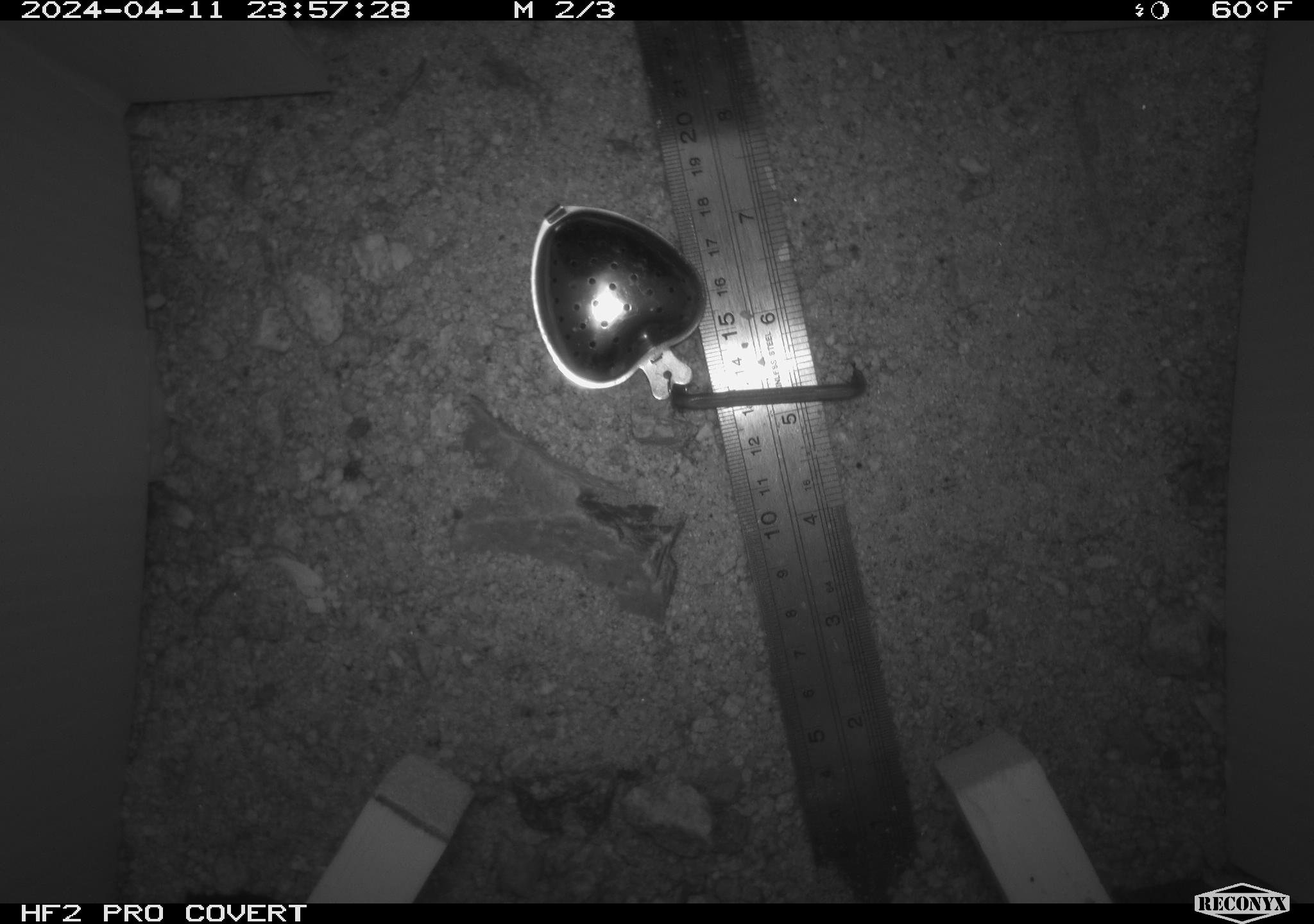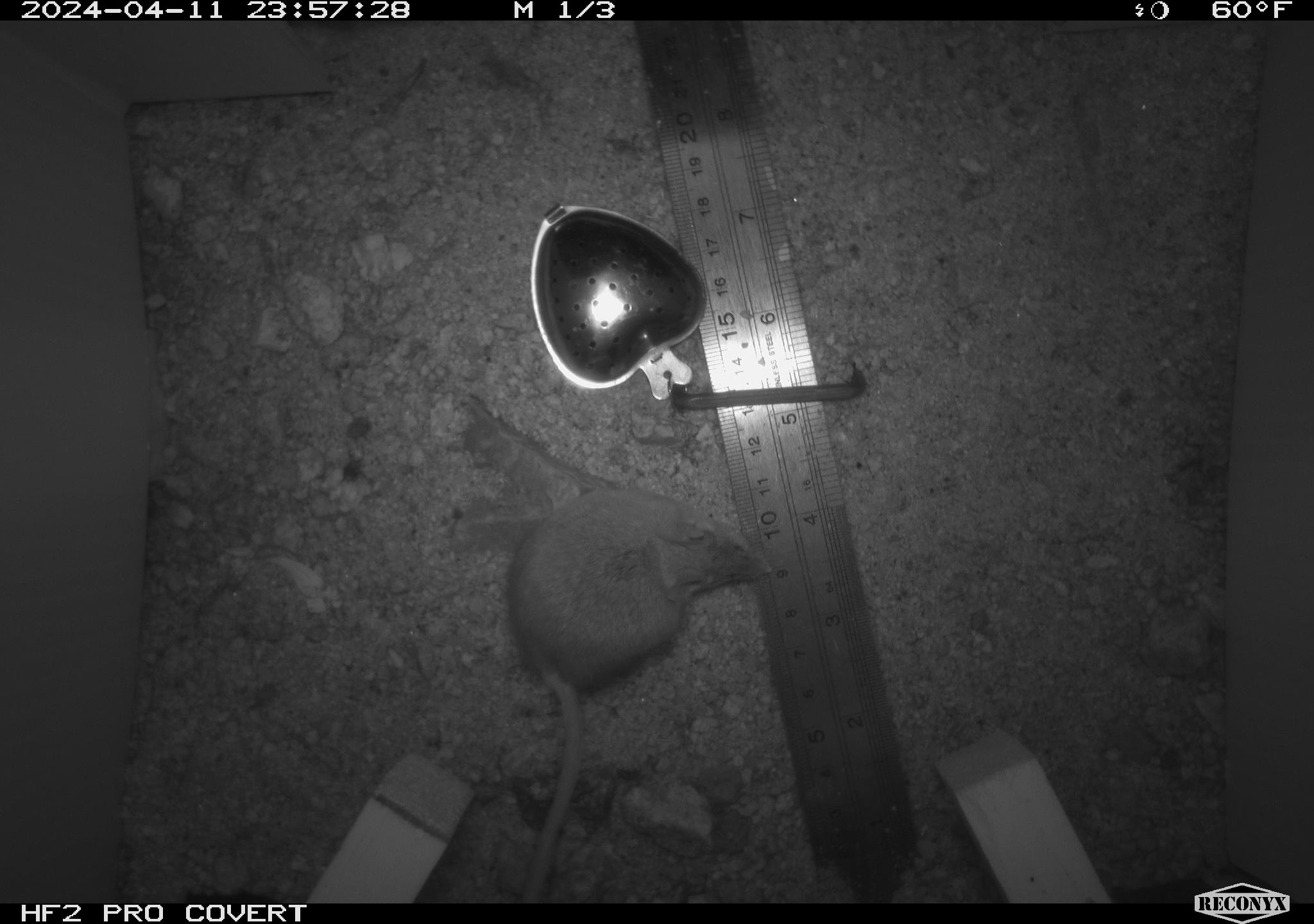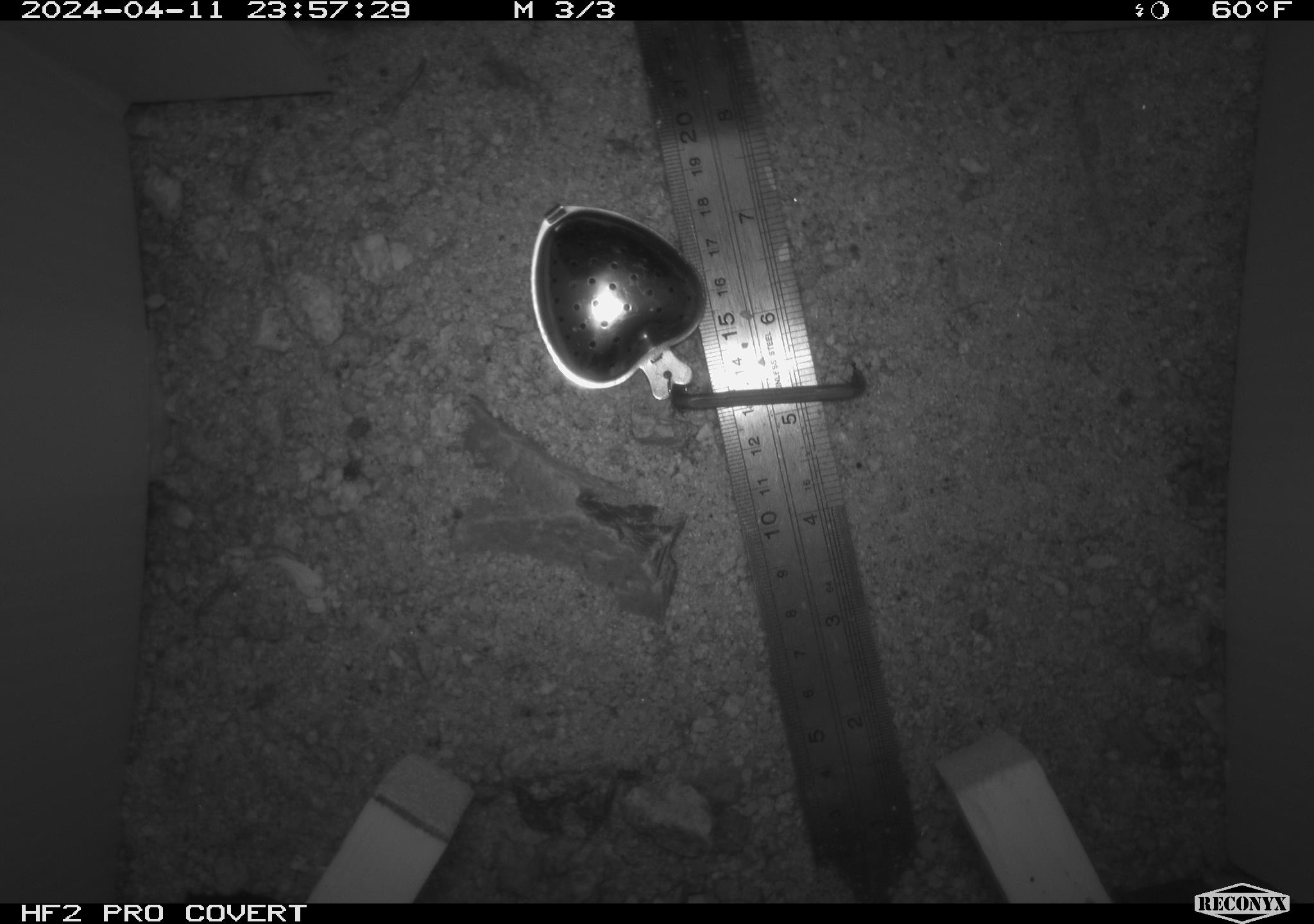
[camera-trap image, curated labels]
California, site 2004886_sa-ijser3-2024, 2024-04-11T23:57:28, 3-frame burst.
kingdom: Animalia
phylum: Chordata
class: Mammalia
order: Rodentia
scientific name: Rodentia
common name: mouse species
Mouse species (Rodentia).